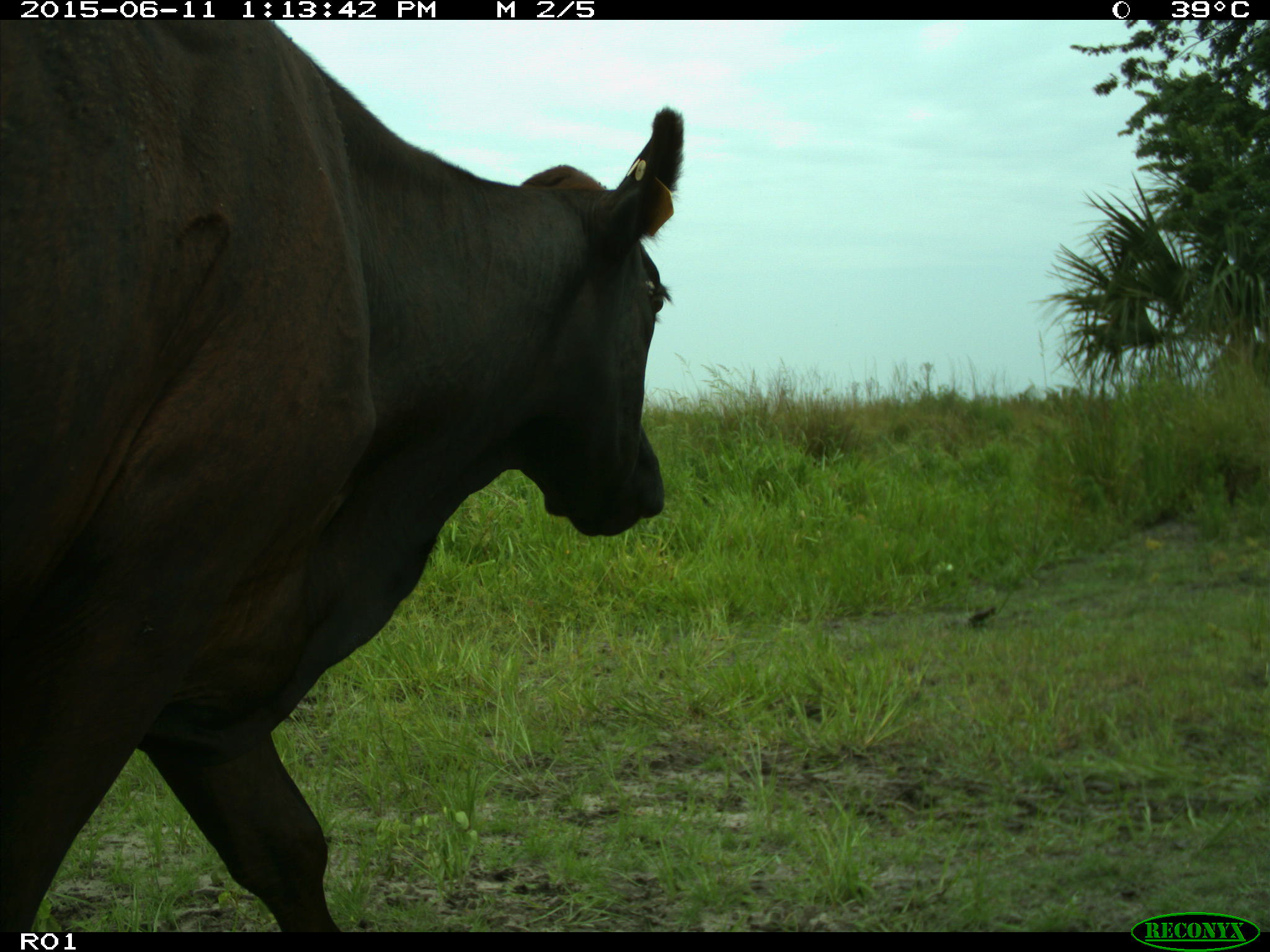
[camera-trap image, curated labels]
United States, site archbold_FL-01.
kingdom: Animalia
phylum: Chordata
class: Mammalia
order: Artiodactyla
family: Bovidae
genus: Bos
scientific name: Bos taurus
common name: domestic cow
Bos taurus (domestic cow).